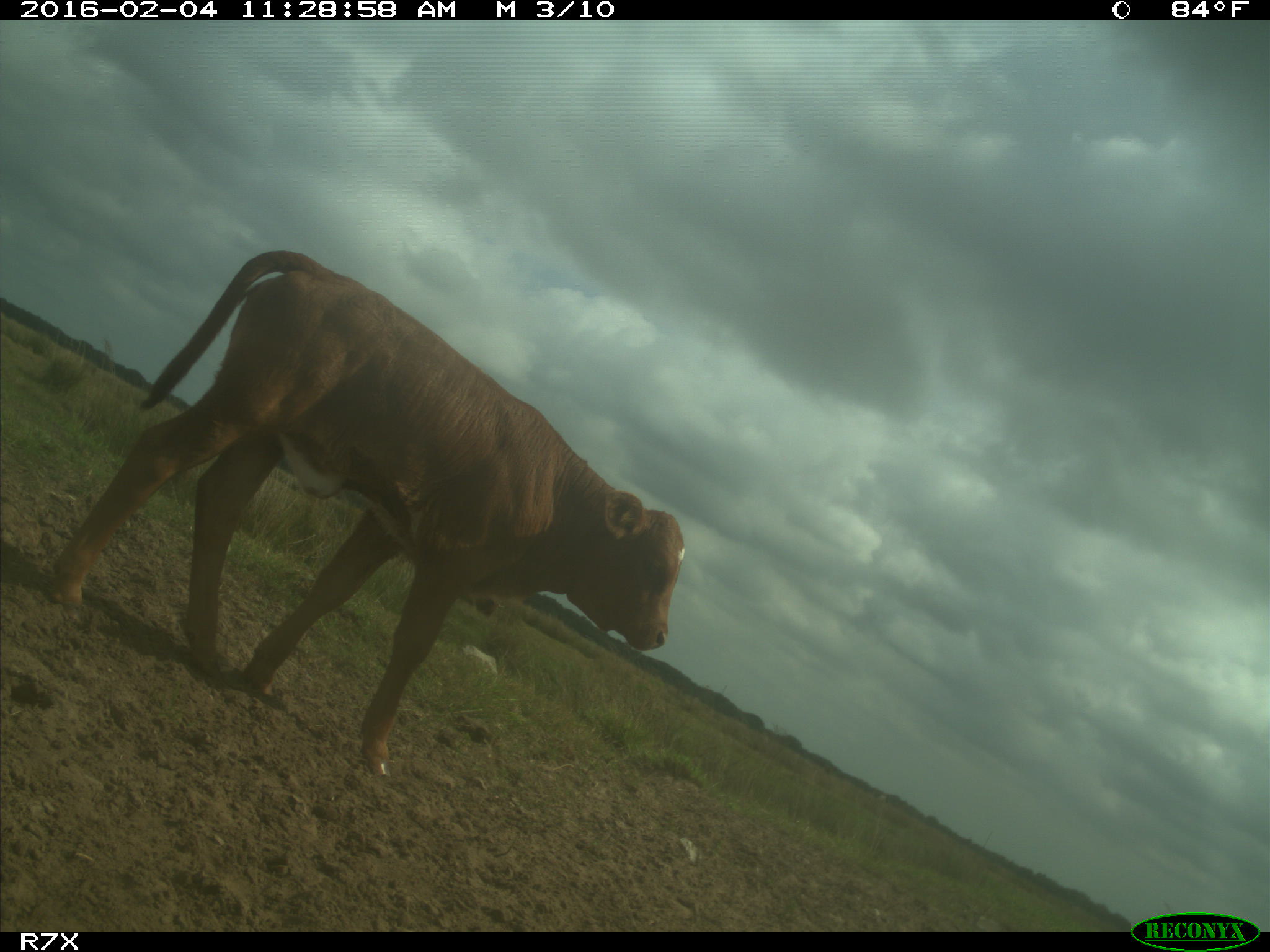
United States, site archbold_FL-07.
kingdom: Animalia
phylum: Chordata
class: Mammalia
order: Artiodactyla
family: Bovidae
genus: Bos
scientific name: Bos taurus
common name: domestic cow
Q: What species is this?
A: Bos taurus (domestic cow).